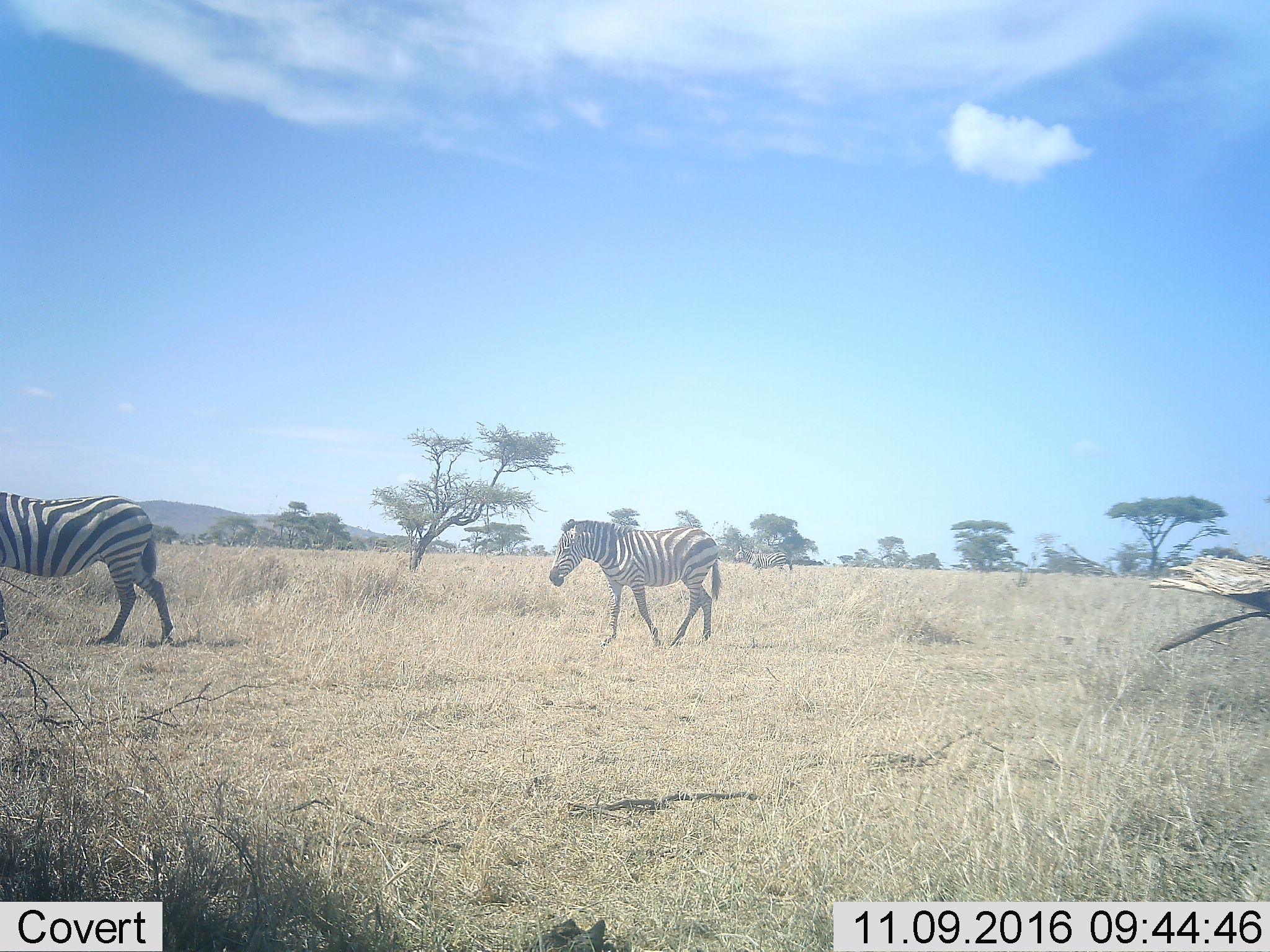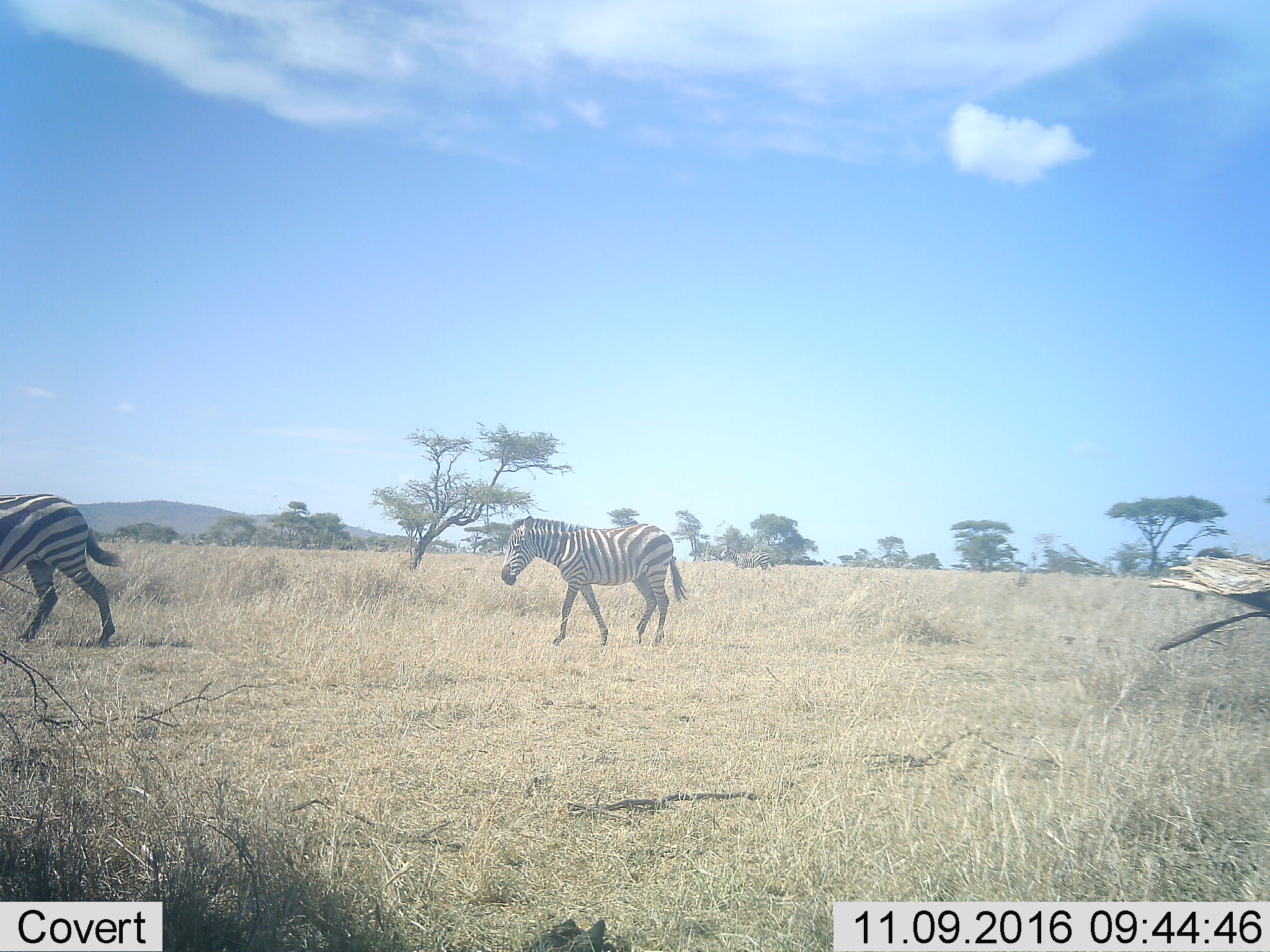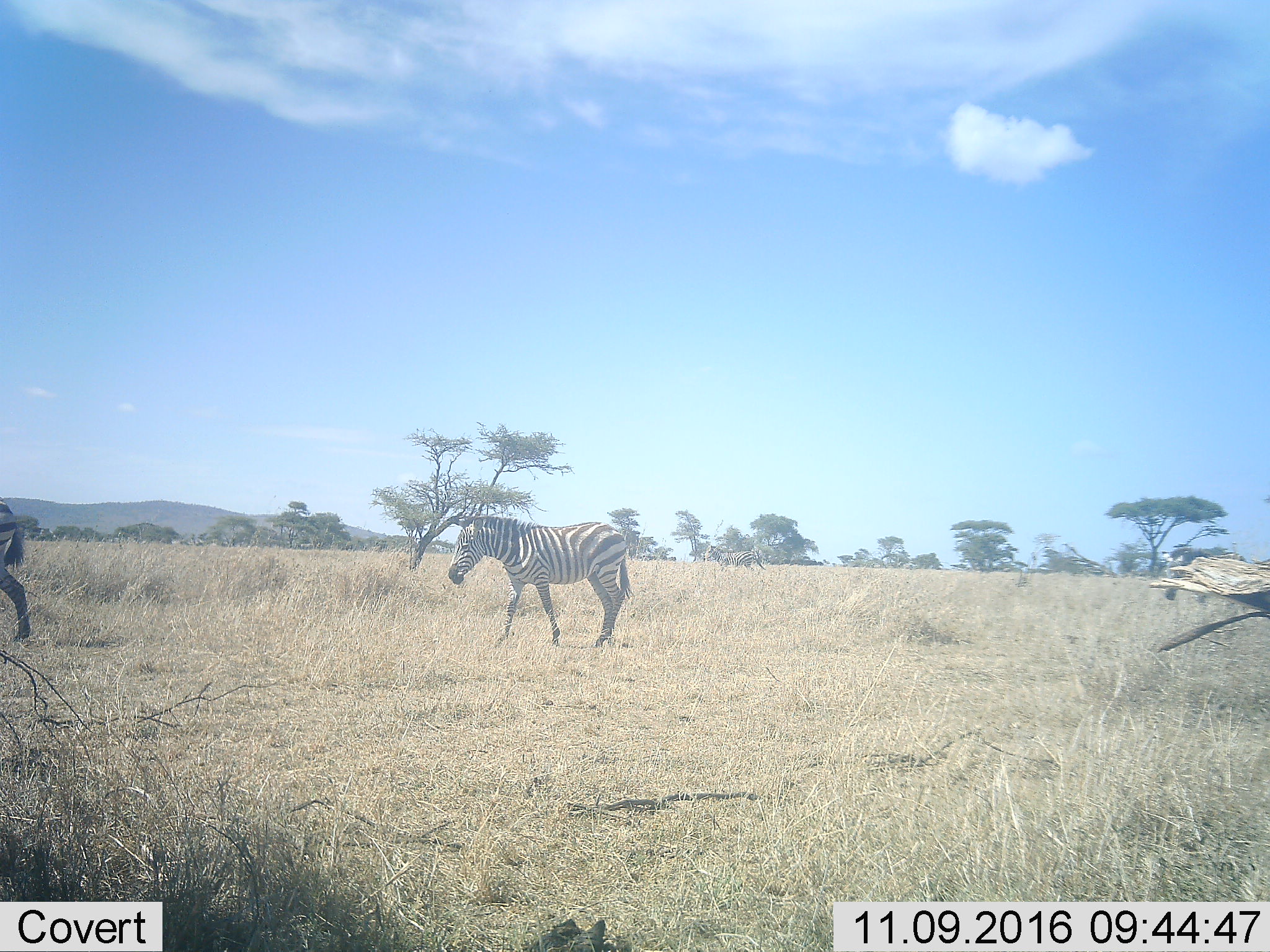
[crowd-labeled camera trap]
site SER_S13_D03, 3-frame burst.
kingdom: Animalia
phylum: Chordata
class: Mammalia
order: Perissodactyla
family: Equidae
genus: Equus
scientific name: Equus quagga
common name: plains zebra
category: zebraplains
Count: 2.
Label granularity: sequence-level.